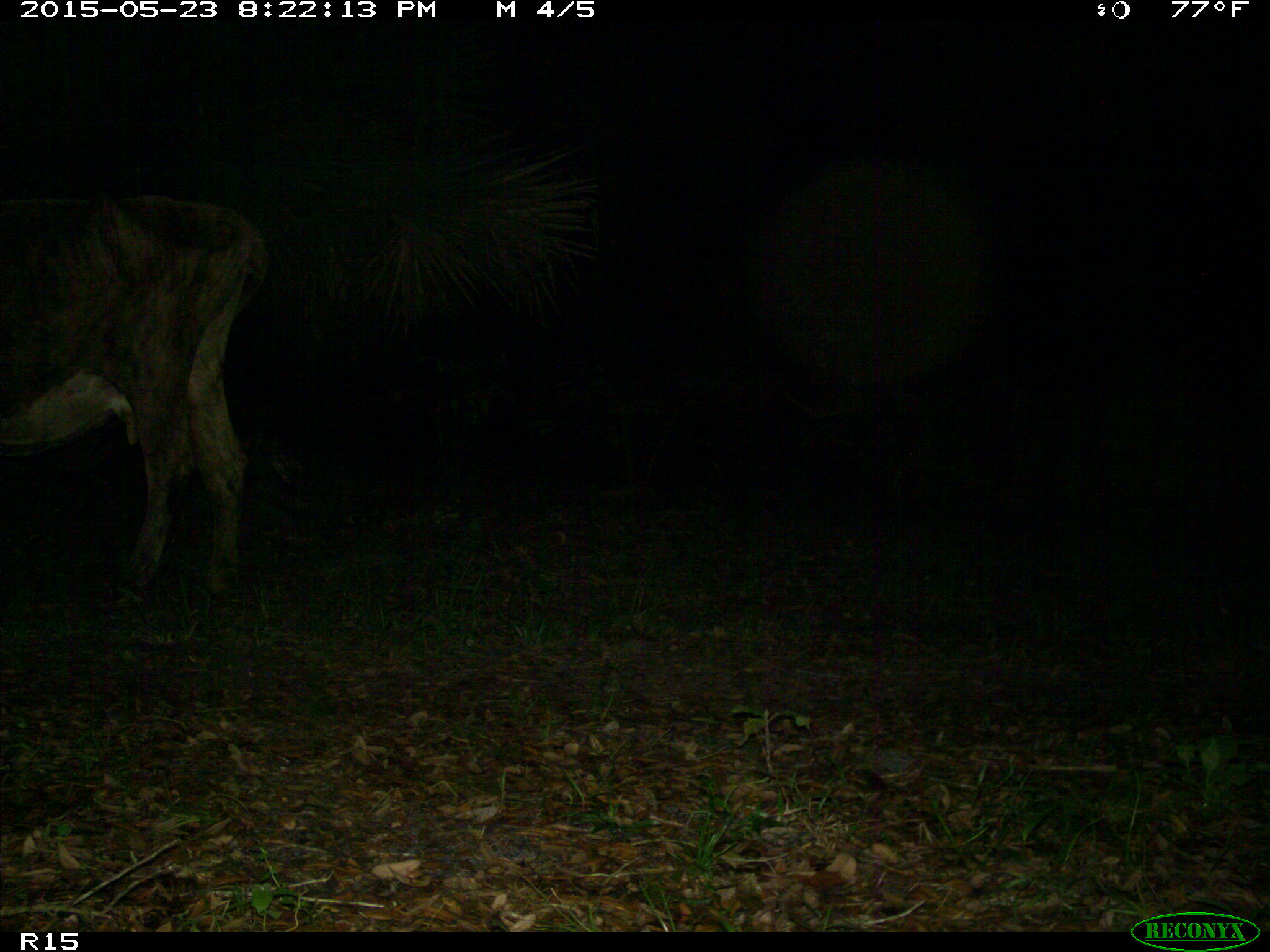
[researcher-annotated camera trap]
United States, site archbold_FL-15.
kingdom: Animalia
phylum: Chordata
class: Mammalia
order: Artiodactyla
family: Bovidae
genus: Bos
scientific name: Bos taurus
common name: domestic cow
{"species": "Bos taurus (domestic cow)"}